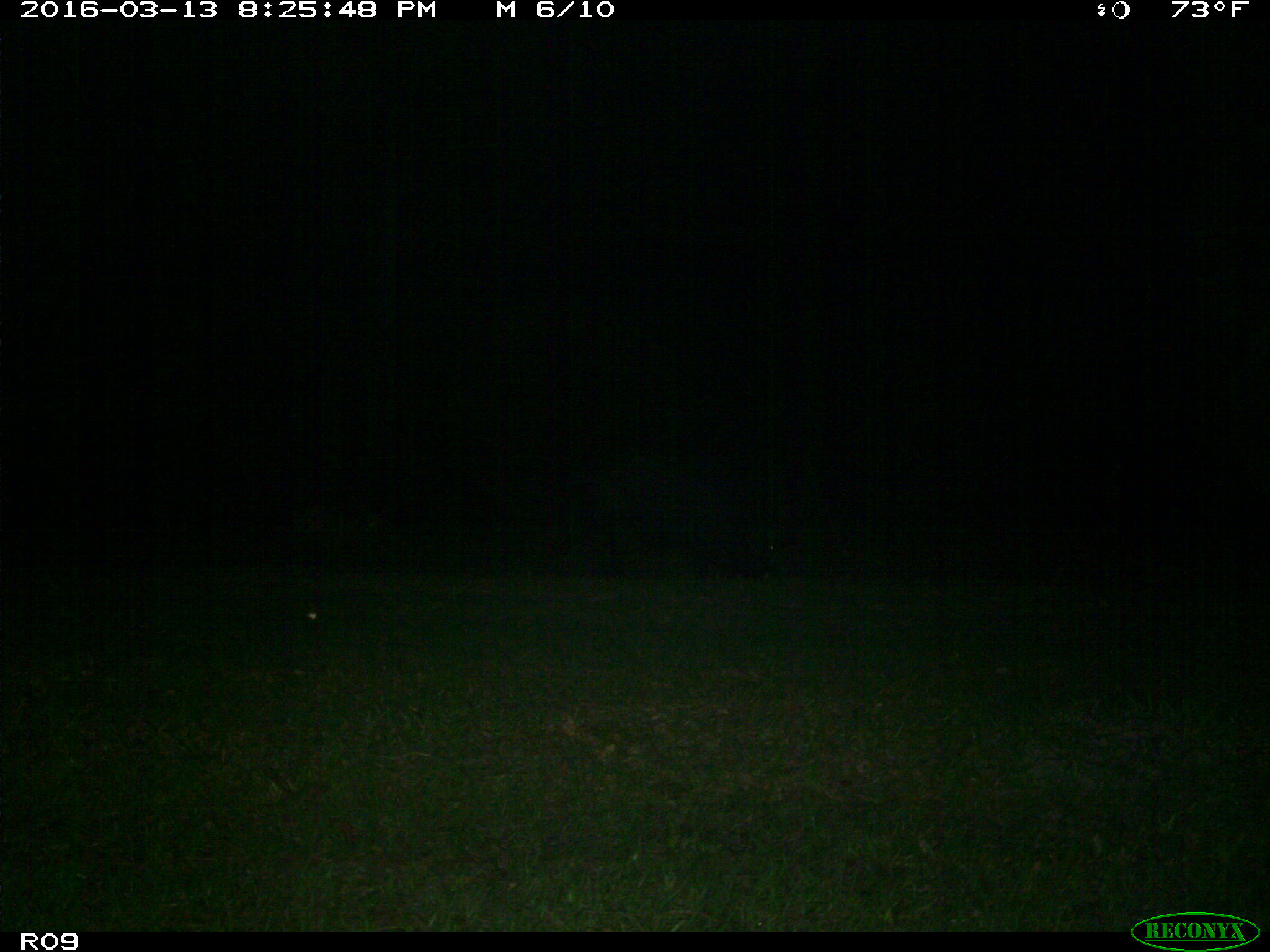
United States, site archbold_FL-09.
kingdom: Animalia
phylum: Chordata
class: Mammalia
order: Artiodactyla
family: Suidae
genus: Sus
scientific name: Sus scrofa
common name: wild boar